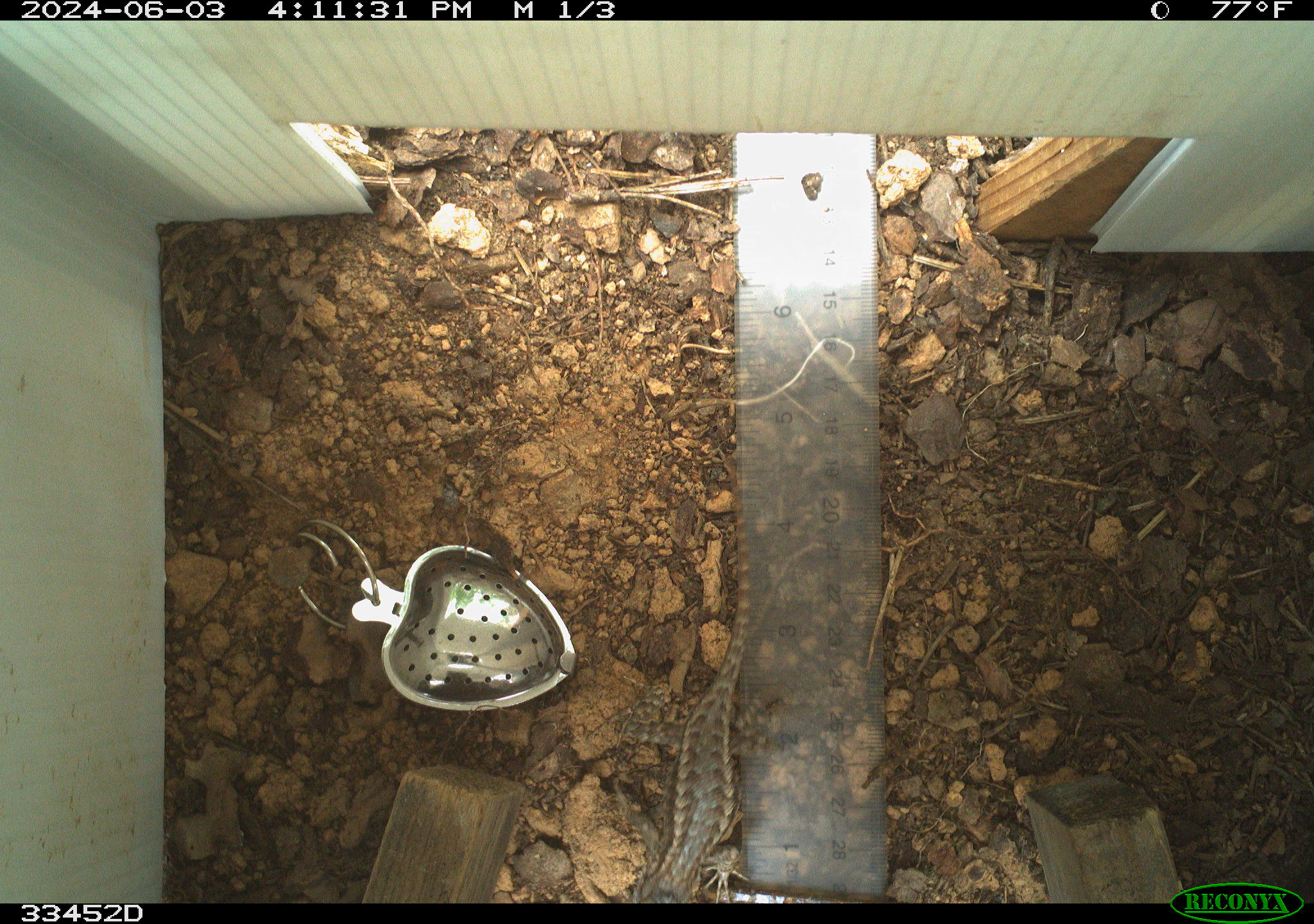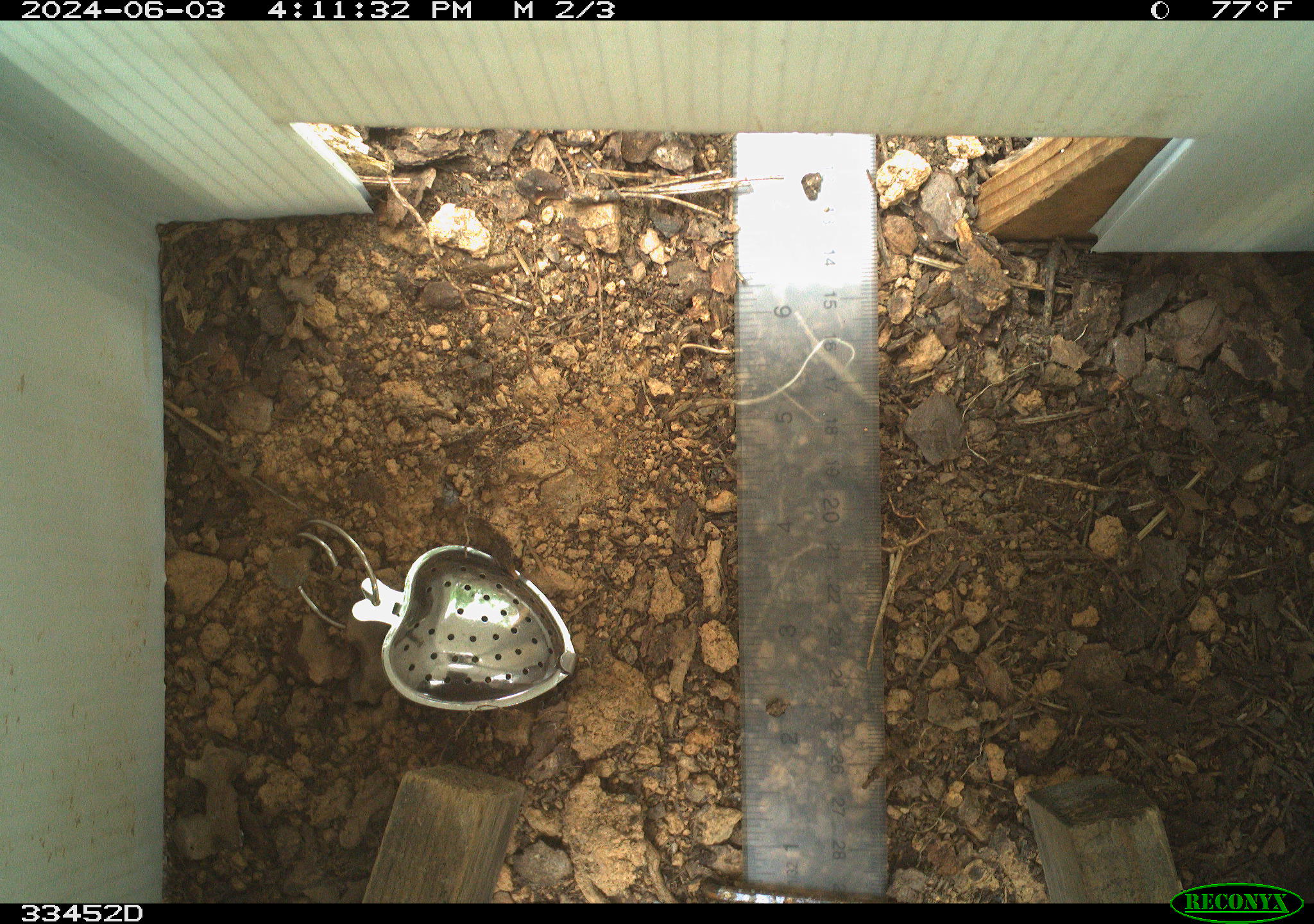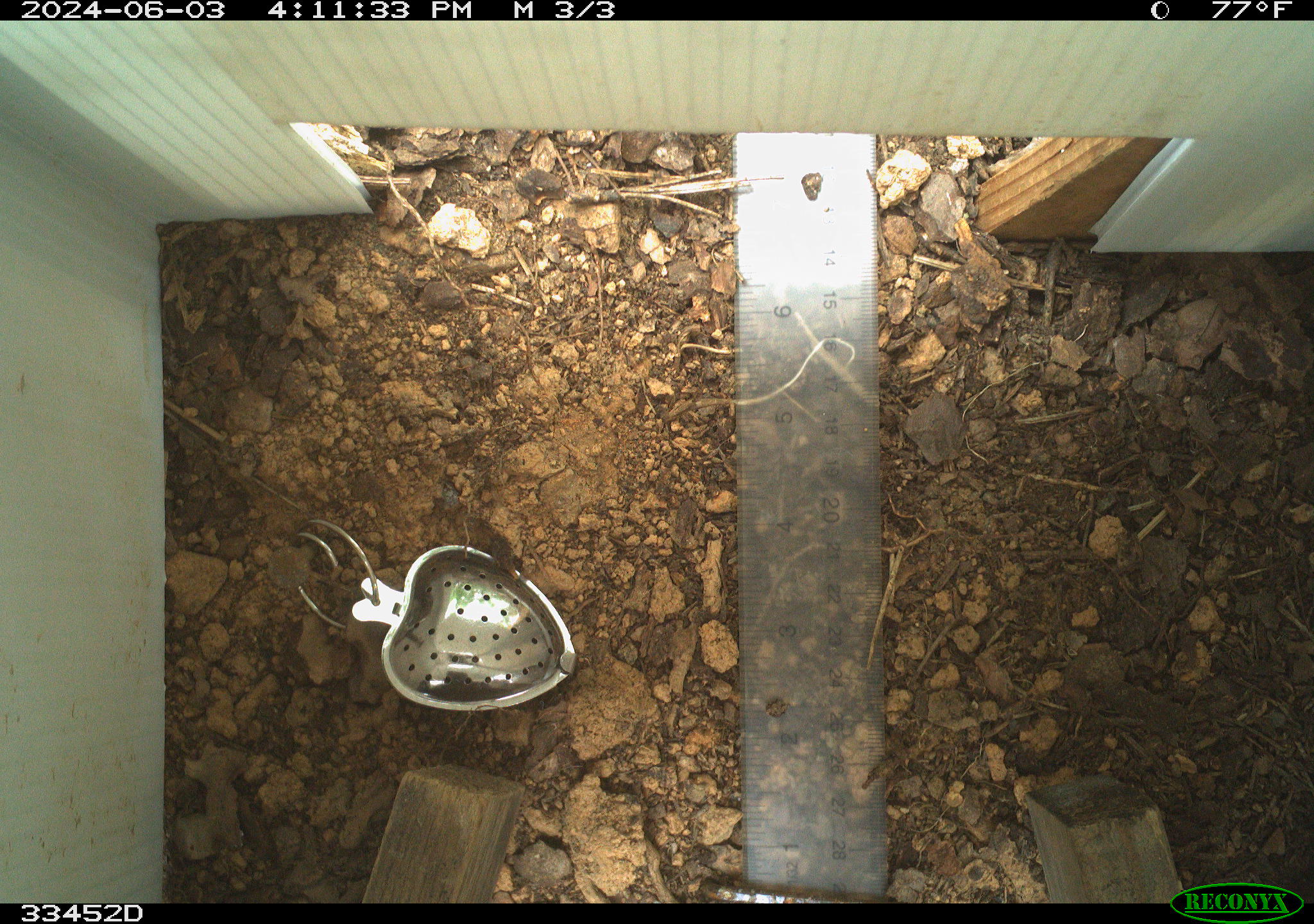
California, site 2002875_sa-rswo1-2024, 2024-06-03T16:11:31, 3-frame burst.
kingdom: Animalia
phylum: Chordata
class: Reptilia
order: Squamata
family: Phrynosomatidae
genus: Sceloporus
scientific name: Sceloporus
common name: spiny lizards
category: sceloporus species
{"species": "sceloporus species (spiny lizards) (Sceloporus)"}